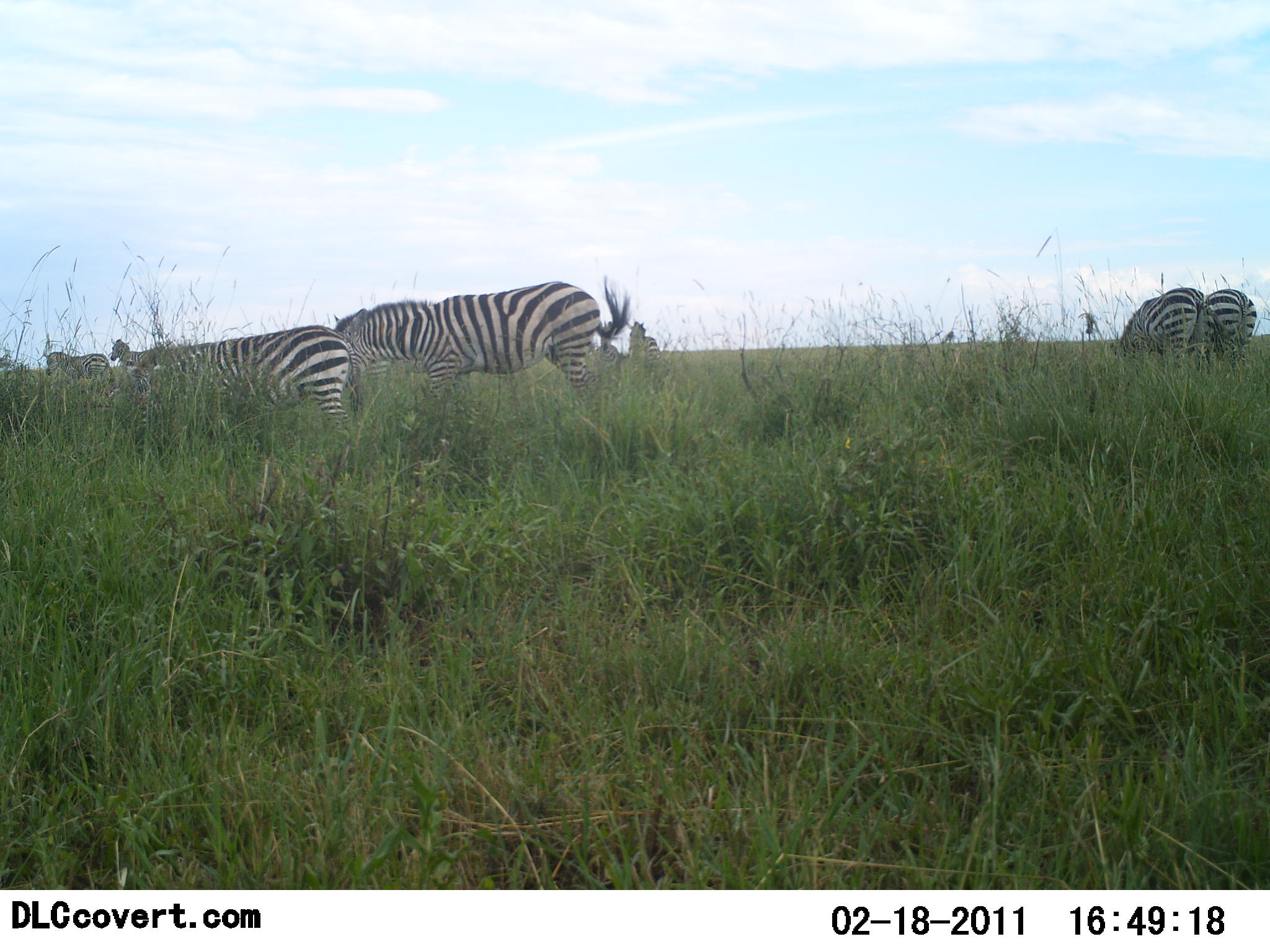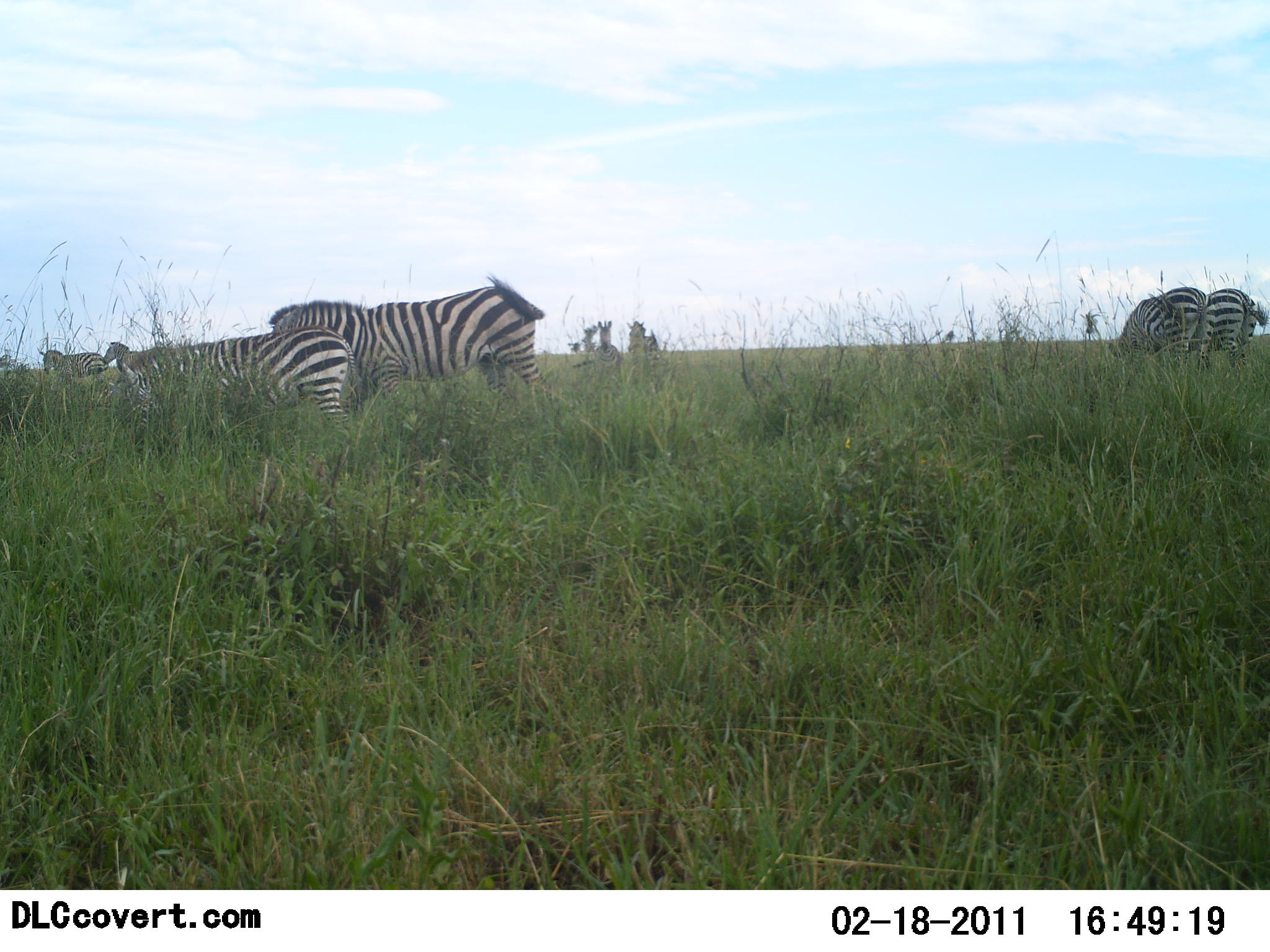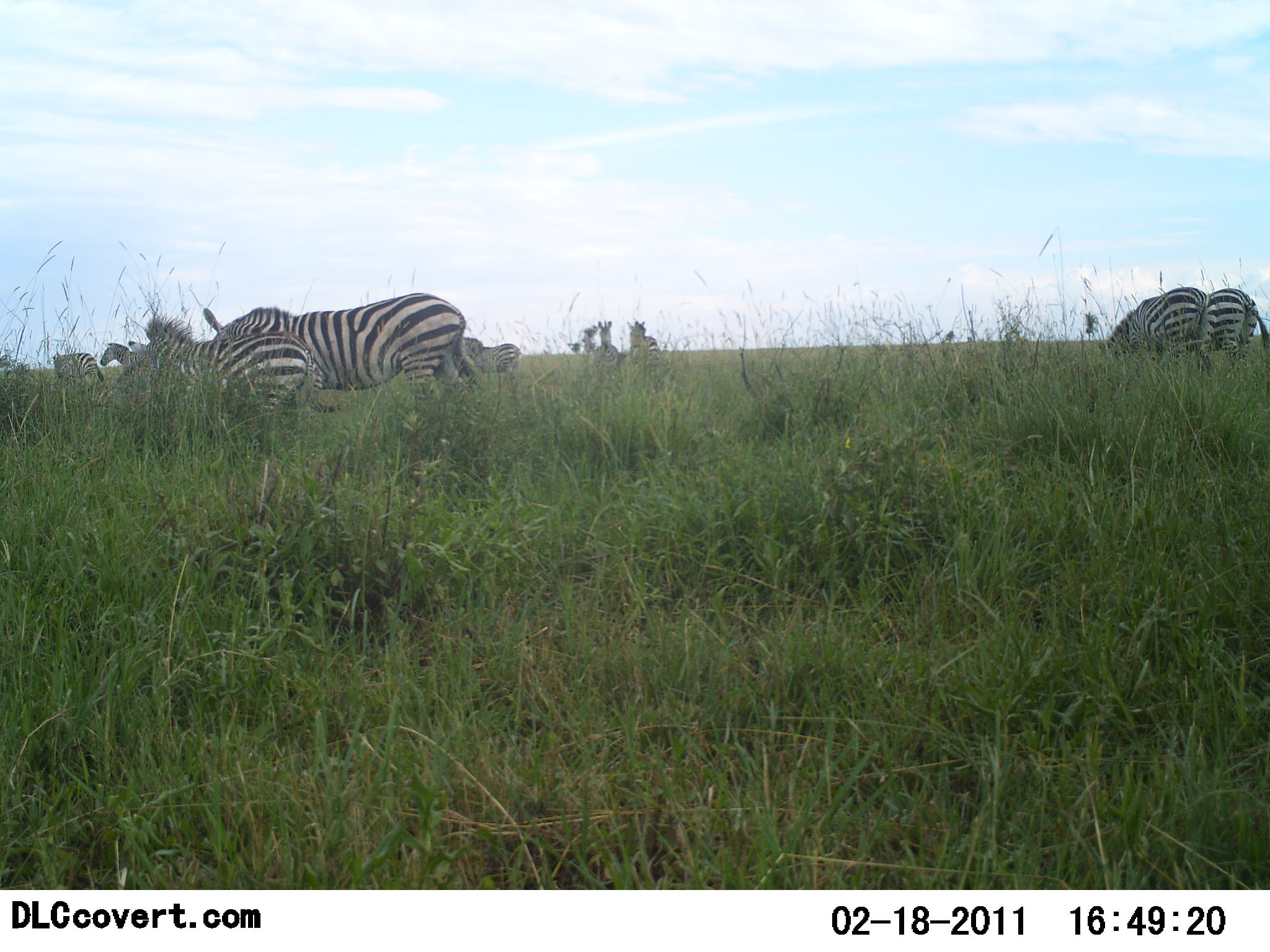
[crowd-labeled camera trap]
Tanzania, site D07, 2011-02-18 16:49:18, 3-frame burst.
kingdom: Animalia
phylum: Chordata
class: Mammalia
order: Perissodactyla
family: Equidae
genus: Equus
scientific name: Equus quagga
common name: plains zebra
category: zebra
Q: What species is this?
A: Zebra (plains zebra) (Equus quagga).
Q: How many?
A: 9.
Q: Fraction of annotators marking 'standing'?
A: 50%.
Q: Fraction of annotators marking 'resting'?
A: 0%.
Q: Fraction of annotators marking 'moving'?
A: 42%.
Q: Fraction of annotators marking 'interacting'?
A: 0%.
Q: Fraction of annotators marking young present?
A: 8%.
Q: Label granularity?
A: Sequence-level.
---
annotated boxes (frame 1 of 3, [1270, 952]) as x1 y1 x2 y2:
animal: 329 273 636 444; 151 325 366 494; 1115 287 1212 376; 1203 290 1257 372; 43 347 114 404; 132 375 167 472; 111 334 162 376; 596 332 627 378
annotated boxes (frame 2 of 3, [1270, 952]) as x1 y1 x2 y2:
animal: 268 274 555 422; 123 323 365 473; 1110 286 1214 392; 1205 285 1266 384; 102 340 151 421; 572 320 623 396; 39 347 109 394; 625 322 663 391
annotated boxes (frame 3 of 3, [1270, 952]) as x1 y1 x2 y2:
animal: 201 291 468 466; 142 314 316 487; 1098 286 1215 385; 1204 287 1269 380; 463 336 522 403; 101 342 158 400; 52 351 106 402; 625 319 662 385; 594 320 621 382